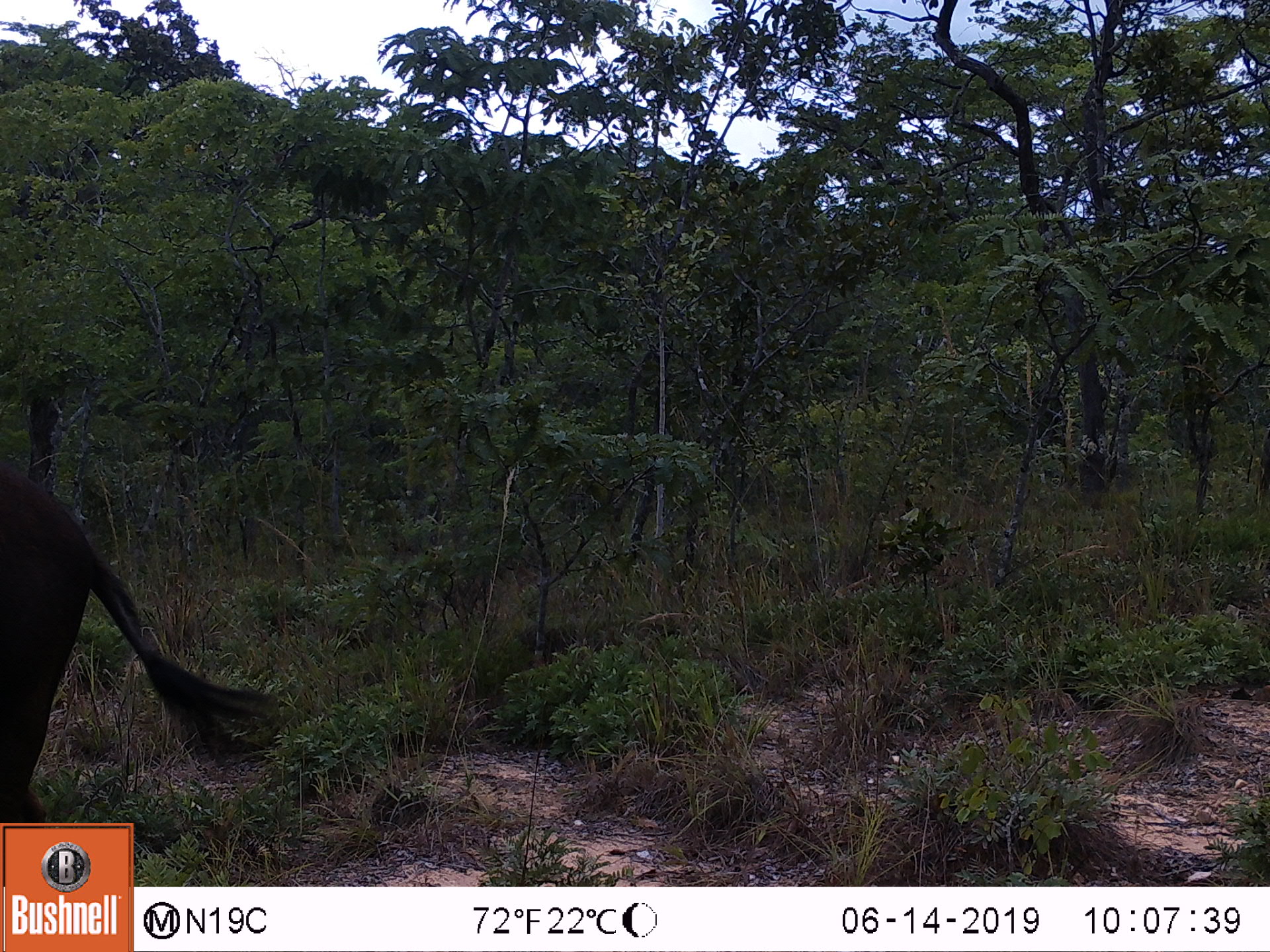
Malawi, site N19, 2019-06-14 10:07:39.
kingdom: Animalia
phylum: Chordata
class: Mammalia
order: Artiodactyla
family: Bovidae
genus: Hippotragus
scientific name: Hippotragus niger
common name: sable antelope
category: sable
Sable (sable antelope) (Hippotragus niger), count 1.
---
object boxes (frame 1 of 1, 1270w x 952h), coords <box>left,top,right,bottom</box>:
sable: <box>0,461,292,821</box>